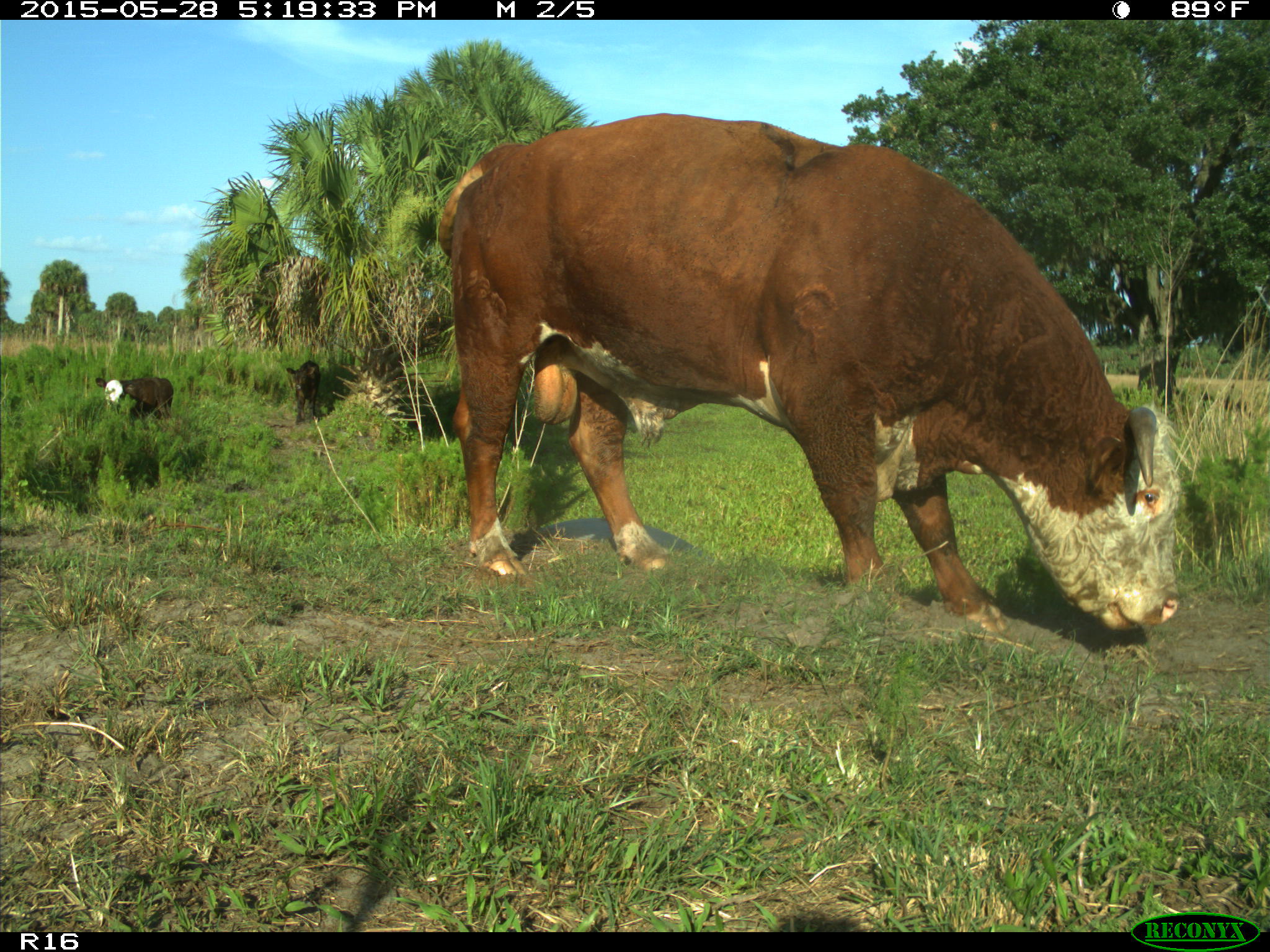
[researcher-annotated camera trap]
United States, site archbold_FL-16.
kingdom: Animalia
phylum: Chordata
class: Mammalia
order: Artiodactyla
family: Bovidae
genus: Bos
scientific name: Bos taurus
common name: domestic cow